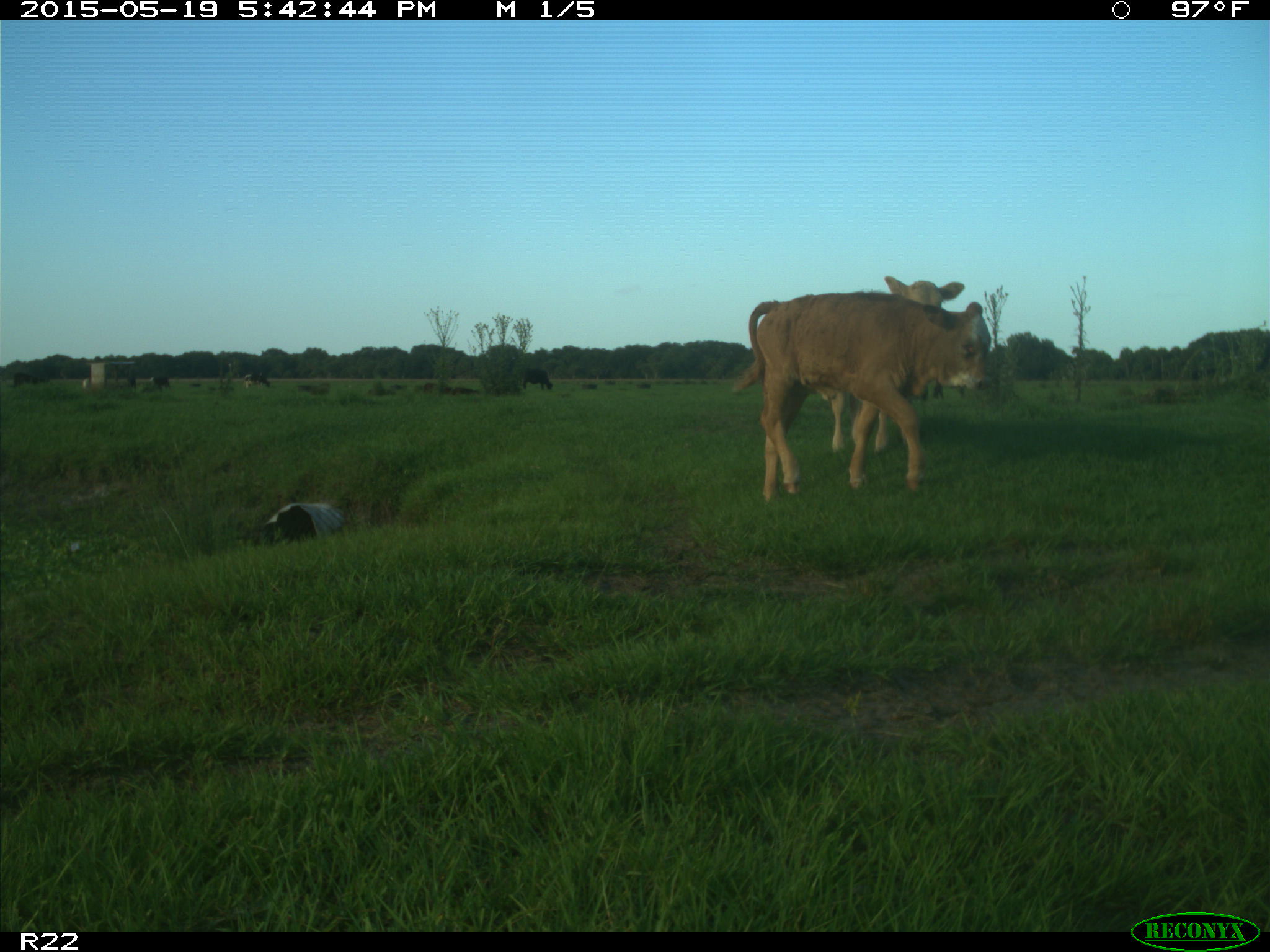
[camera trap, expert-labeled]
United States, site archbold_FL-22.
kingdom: Animalia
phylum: Chordata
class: Mammalia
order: Artiodactyla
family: Bovidae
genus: Bos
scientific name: Bos taurus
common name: domestic cow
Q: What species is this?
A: Bos taurus (domestic cow).